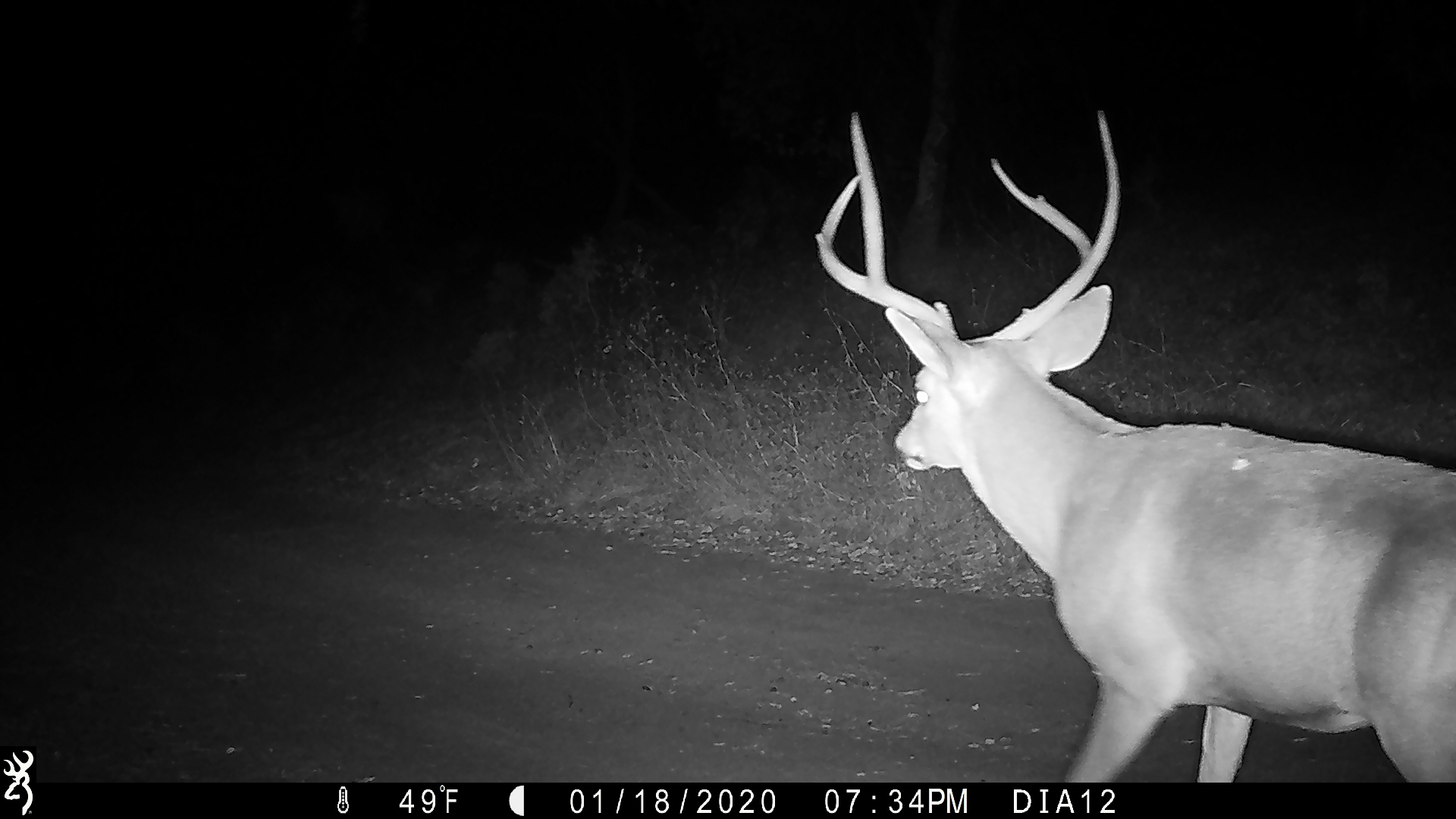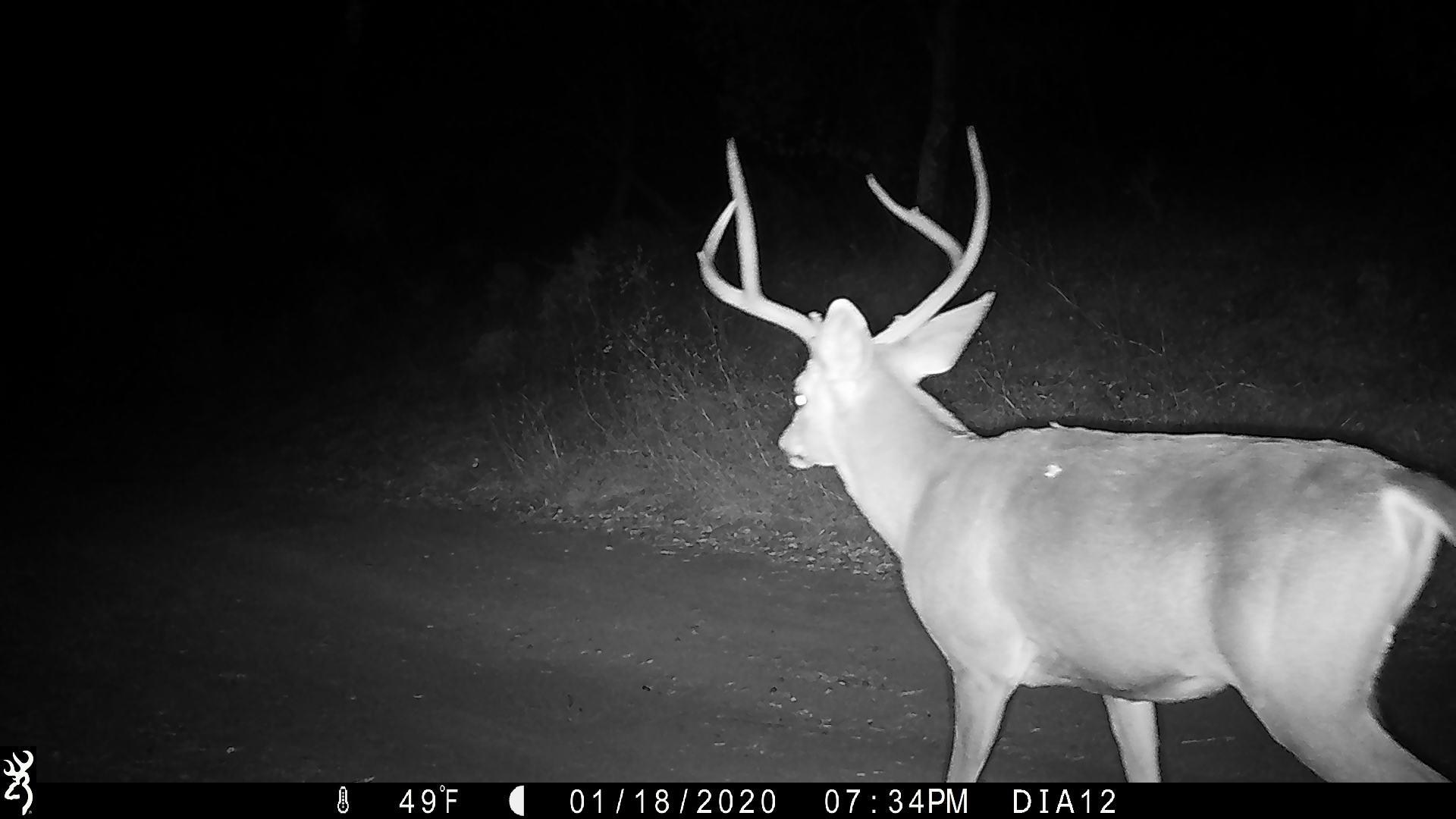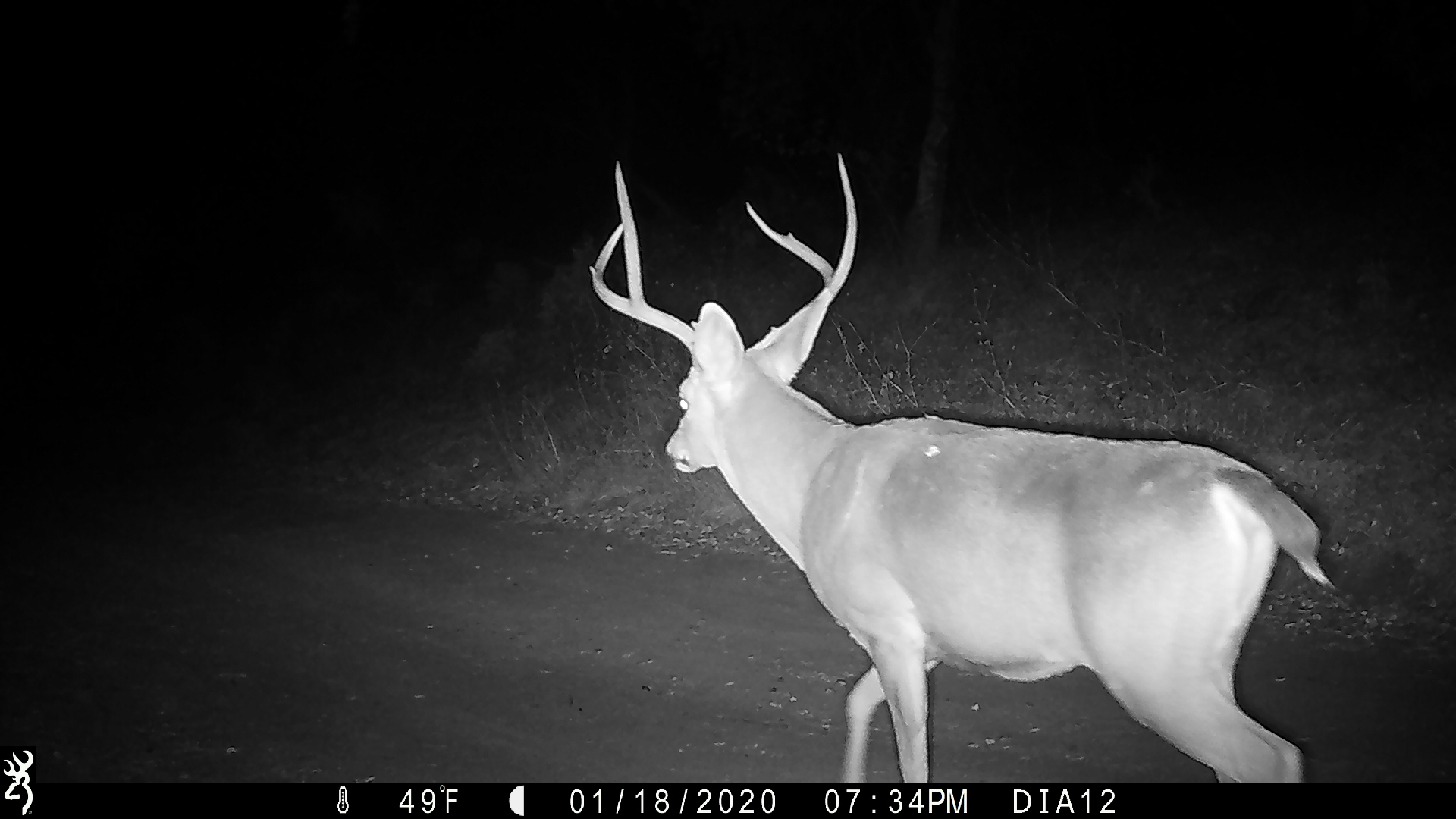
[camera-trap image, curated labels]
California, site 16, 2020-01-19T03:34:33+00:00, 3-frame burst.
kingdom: Animalia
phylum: Chordata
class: Mammalia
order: Artiodactyla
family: Cervidae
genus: Odocoileus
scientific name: Odocoileus hemionus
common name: mule deer